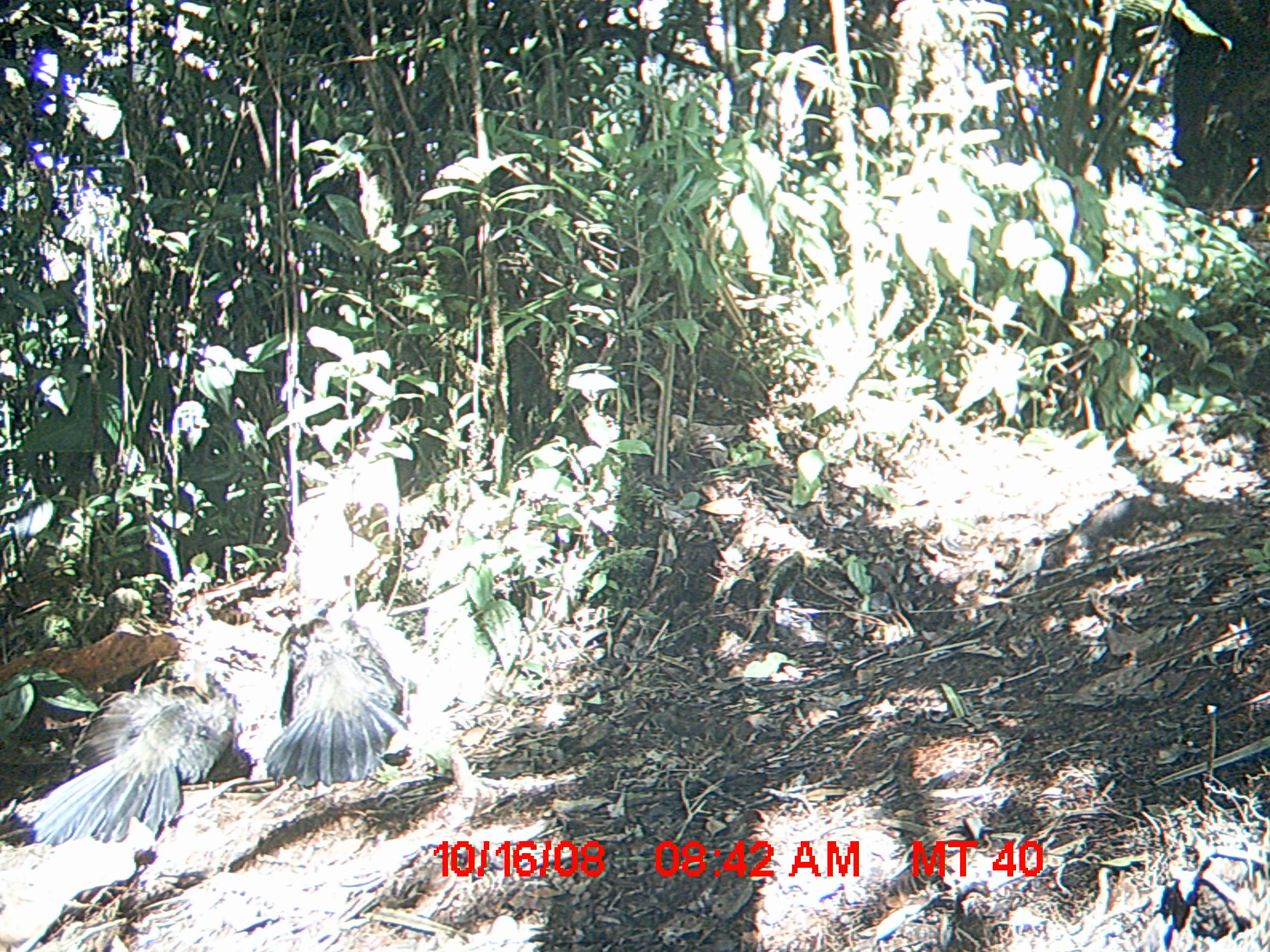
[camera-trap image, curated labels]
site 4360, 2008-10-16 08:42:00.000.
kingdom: Animalia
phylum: Chordata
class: Aves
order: Cuculiformes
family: Cuculidae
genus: Coua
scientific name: Coua serriana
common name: red-breasted coua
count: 2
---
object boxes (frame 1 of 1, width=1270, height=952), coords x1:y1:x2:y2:
coua serriana: 7:658:255:847; 262:591:412:789